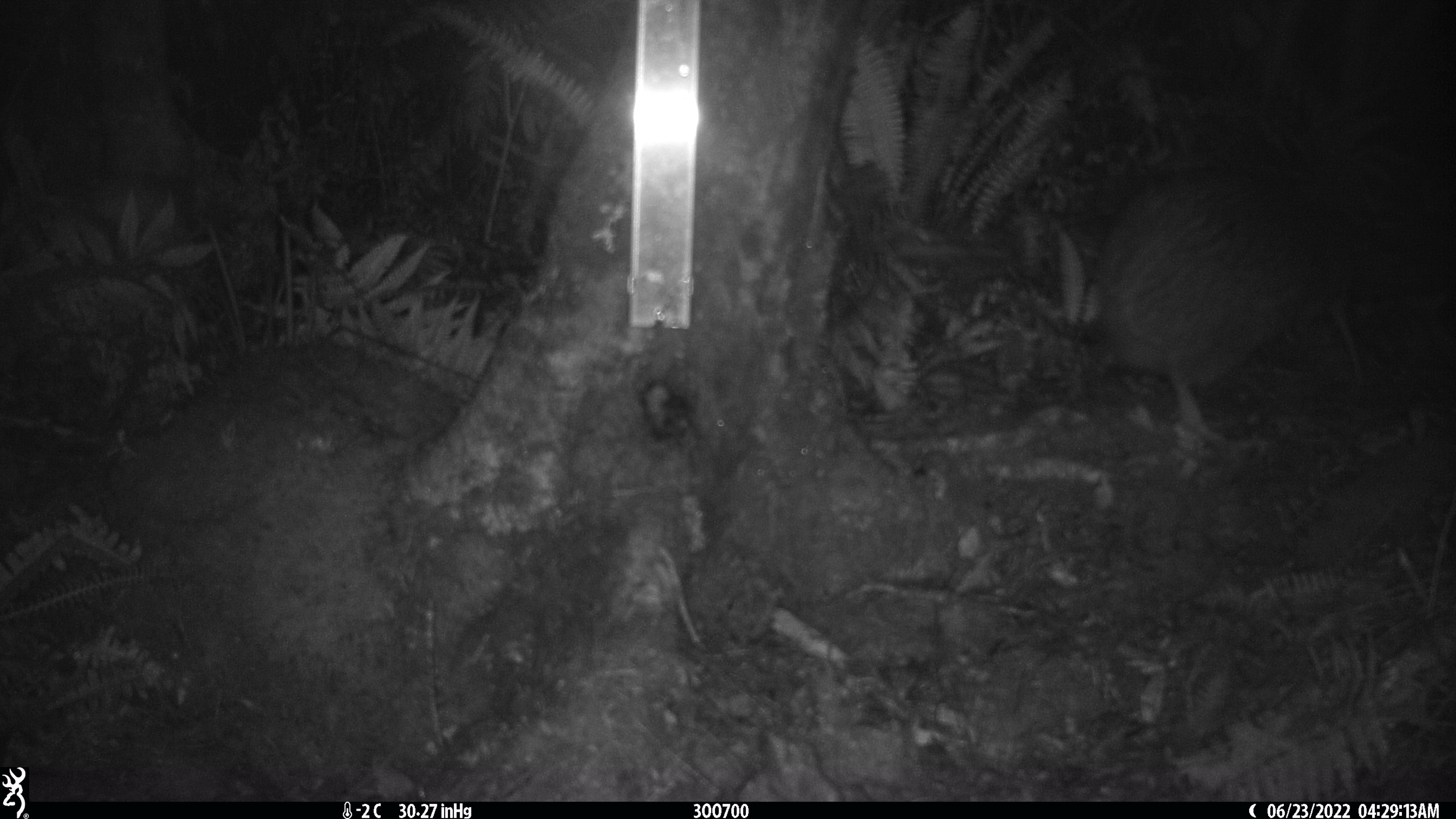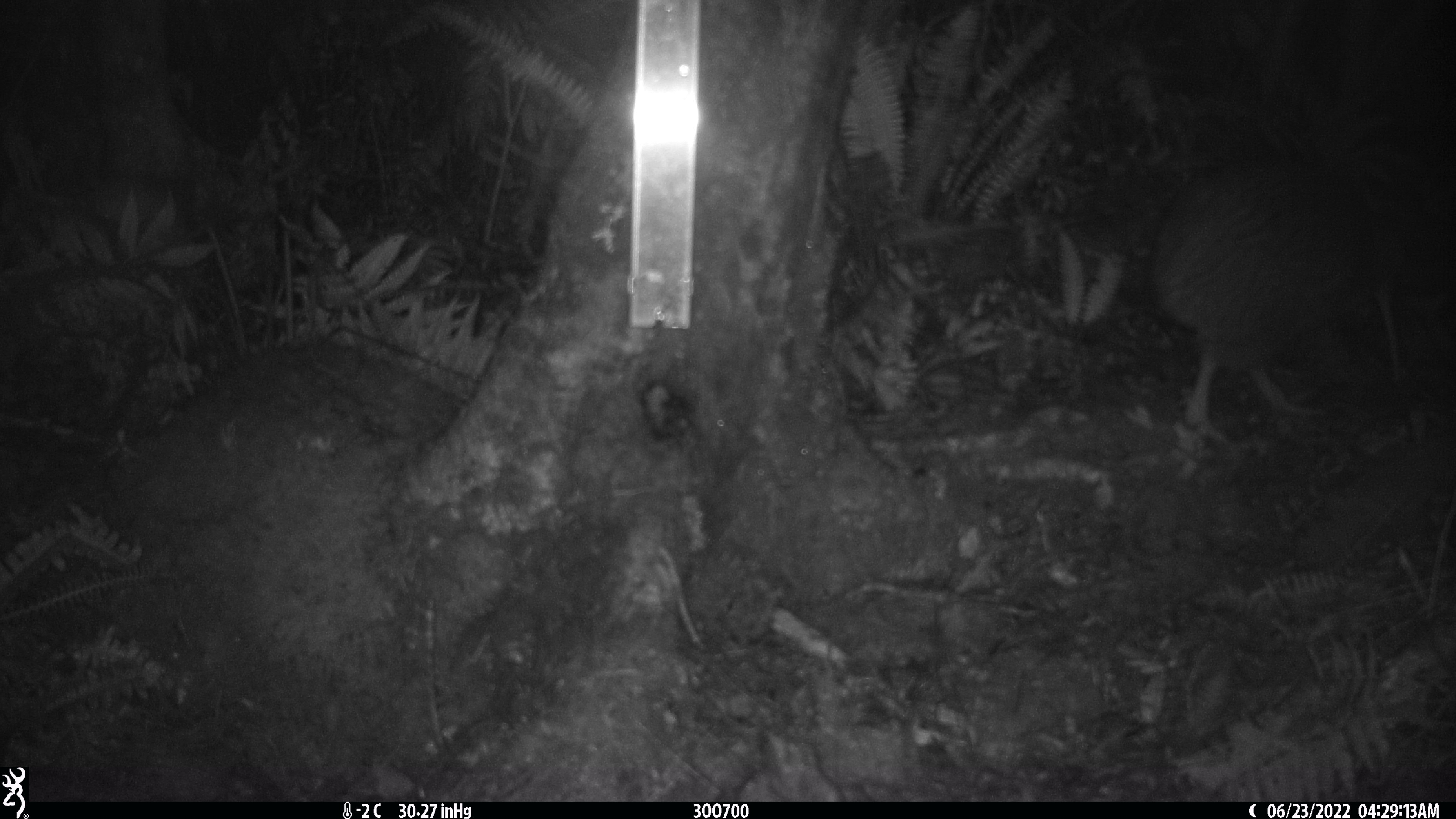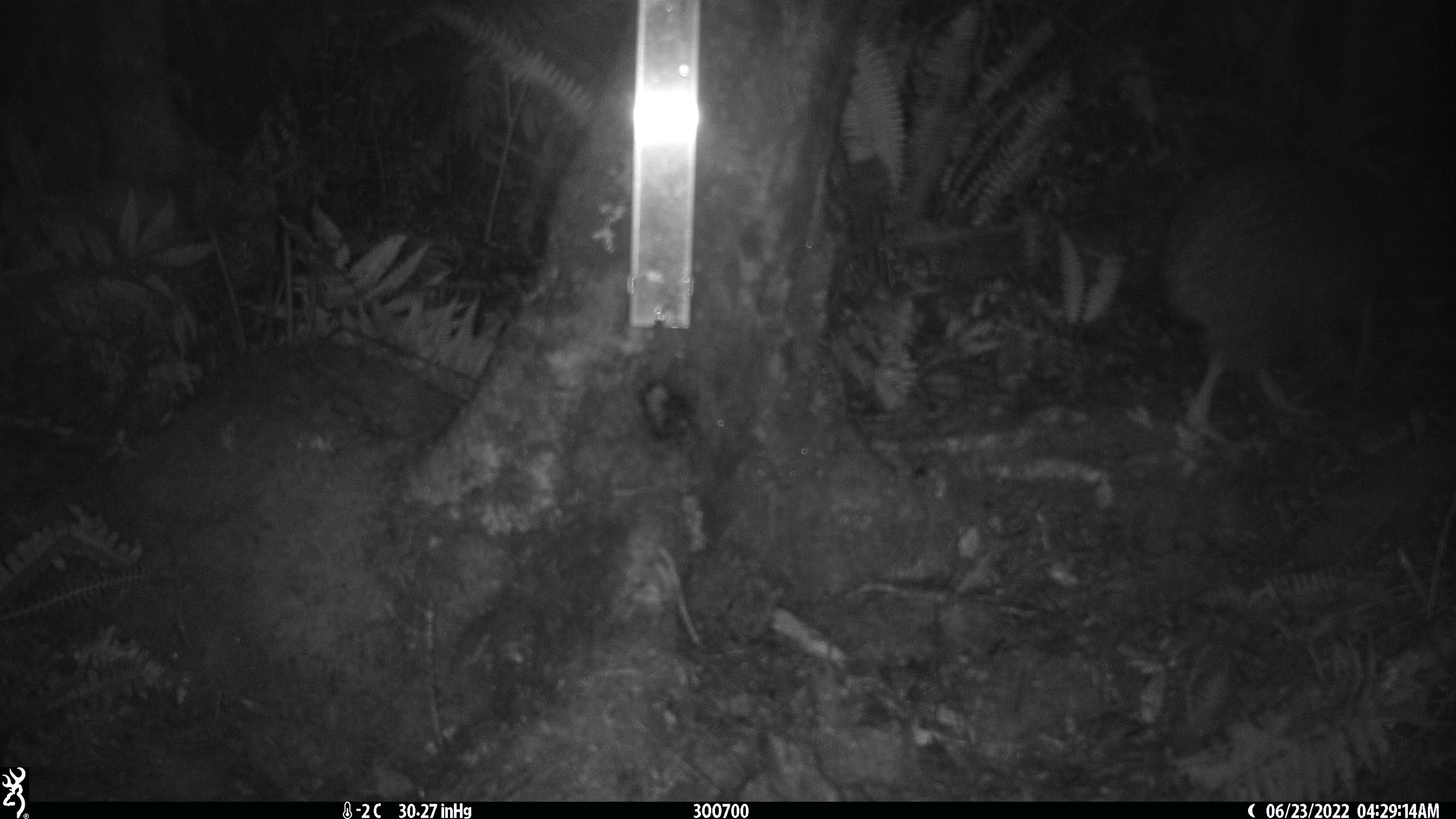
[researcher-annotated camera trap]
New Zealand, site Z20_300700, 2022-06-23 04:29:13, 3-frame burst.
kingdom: Animalia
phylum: Chordata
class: Aves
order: Apterygiformes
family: Apterygidae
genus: Apteryx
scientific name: Apteryx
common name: kiwi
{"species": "kiwi (Apteryx)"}